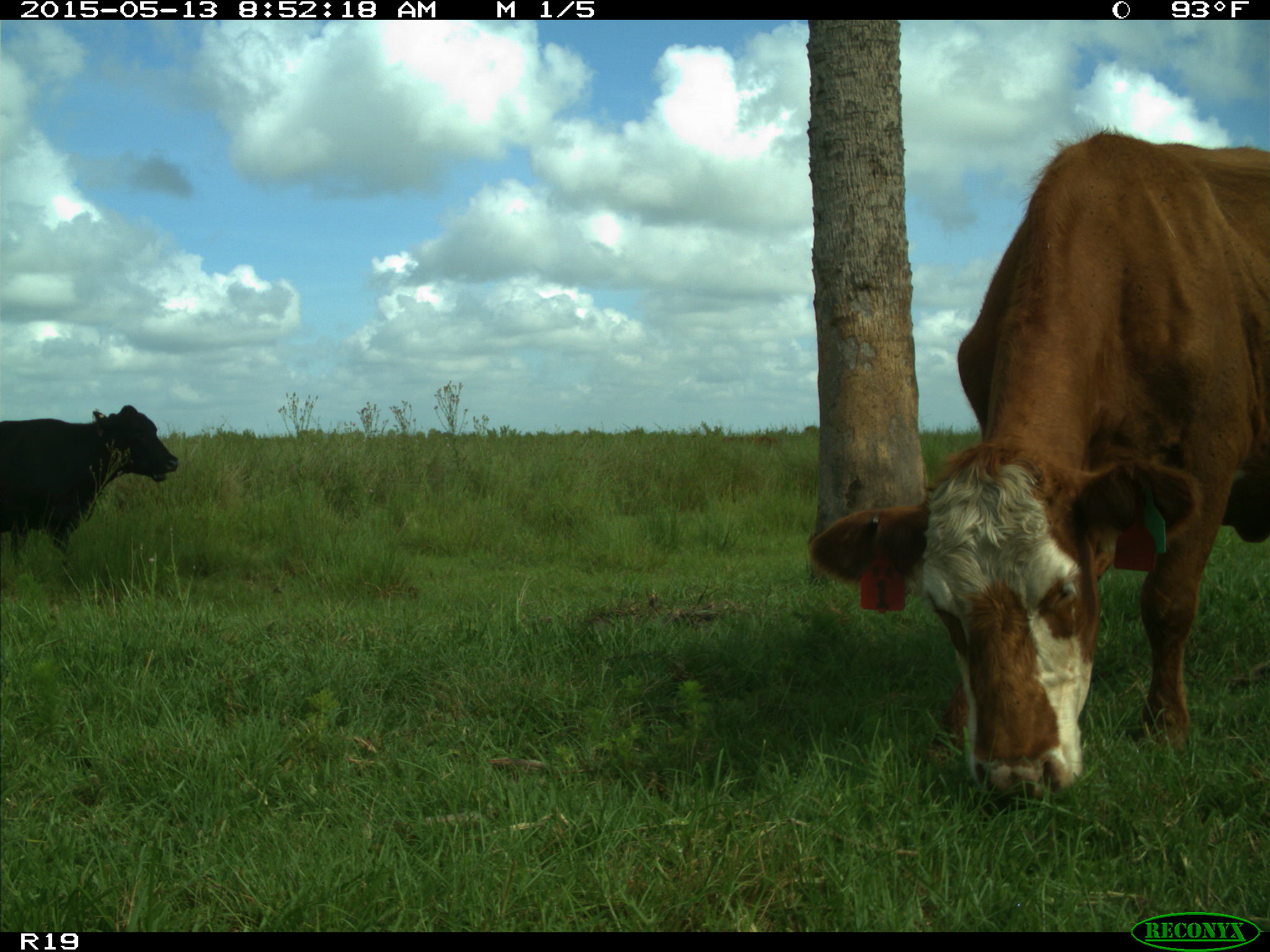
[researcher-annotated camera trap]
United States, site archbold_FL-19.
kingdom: Animalia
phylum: Chordata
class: Mammalia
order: Artiodactyla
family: Bovidae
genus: Bos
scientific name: Bos taurus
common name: domestic cow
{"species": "Bos taurus (domestic cow)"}